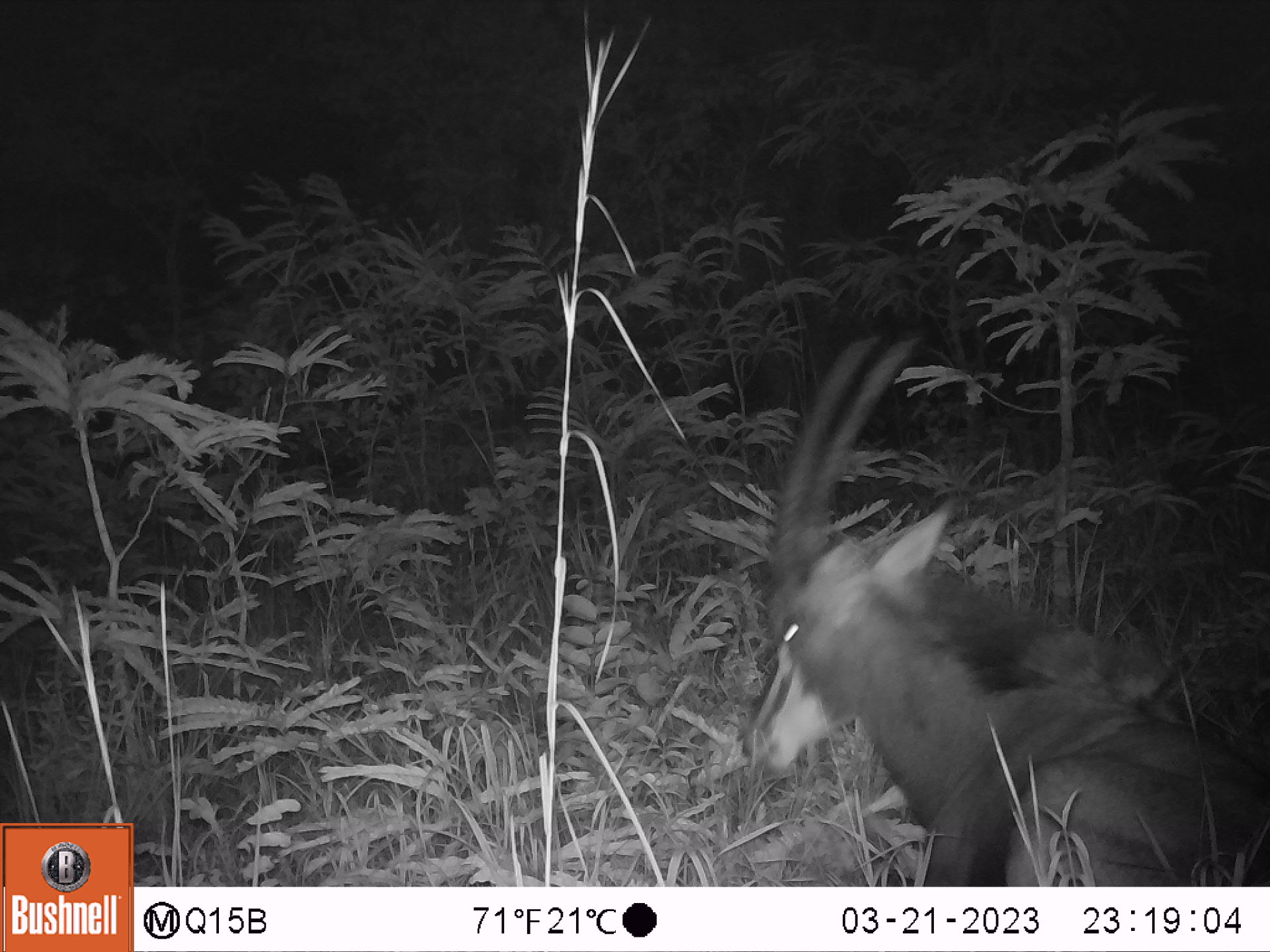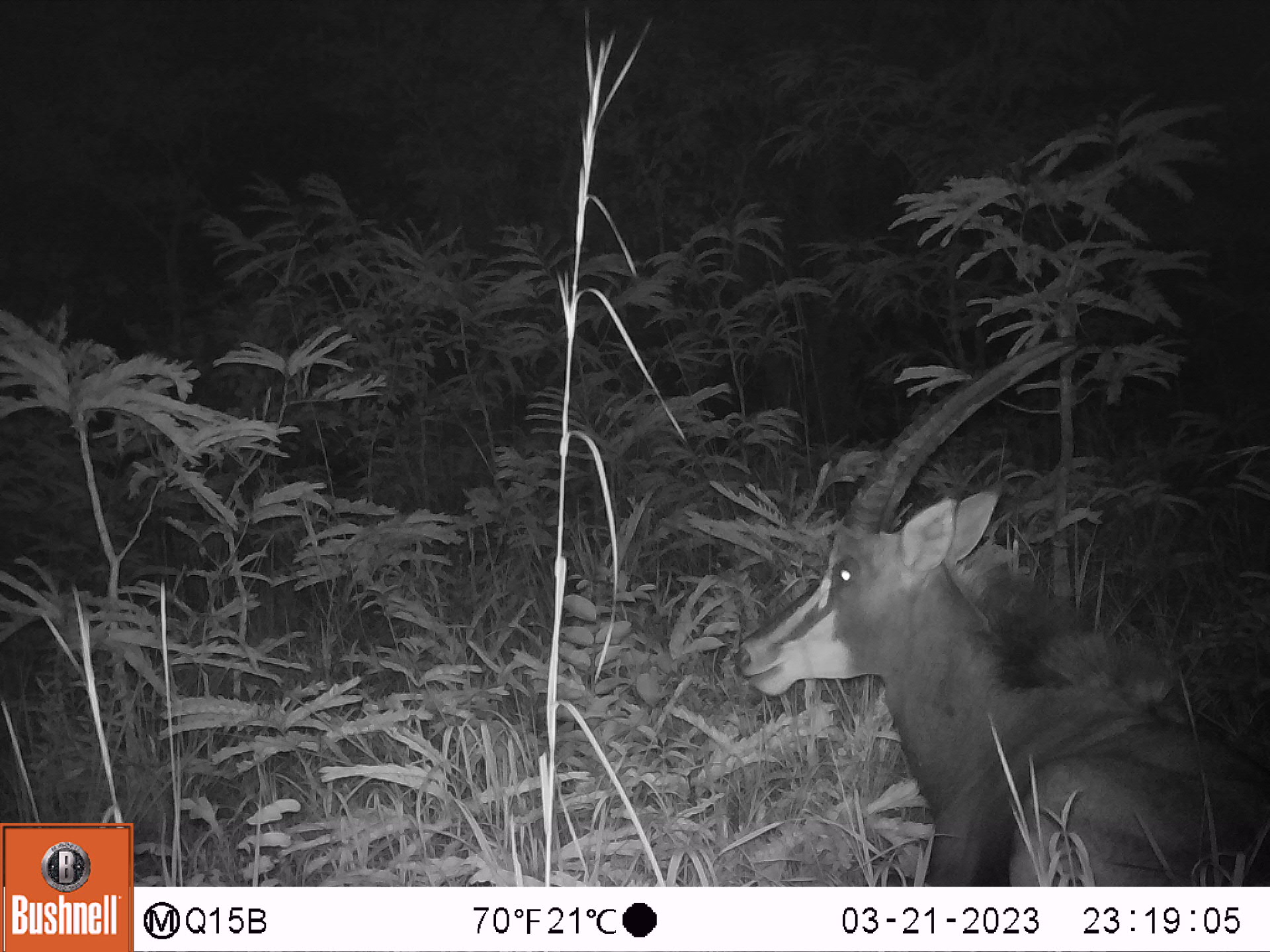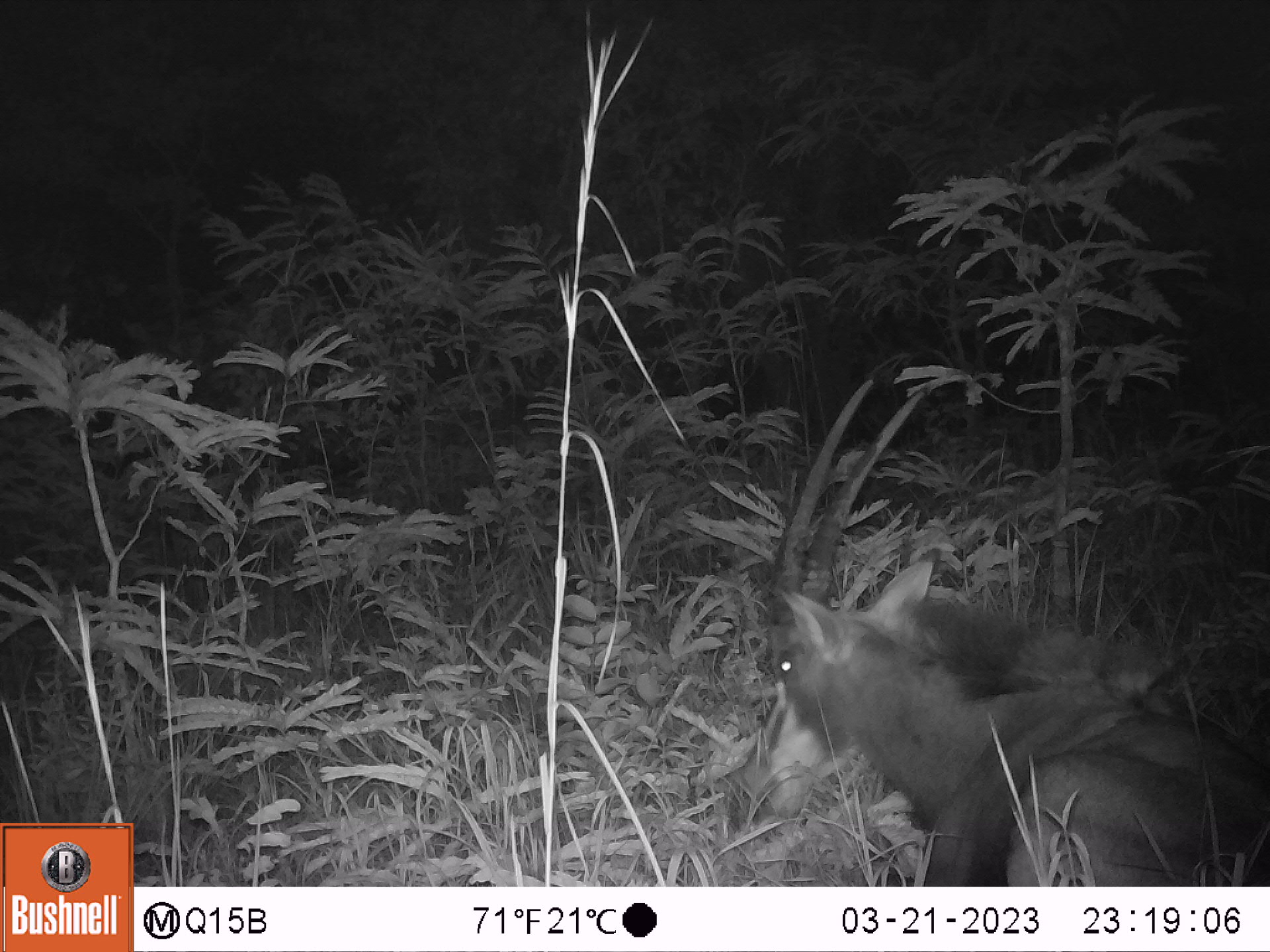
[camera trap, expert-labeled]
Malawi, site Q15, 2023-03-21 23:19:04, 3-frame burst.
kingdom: Animalia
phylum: Chordata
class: Mammalia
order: Artiodactyla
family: Bovidae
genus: Hippotragus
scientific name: Hippotragus niger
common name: sable antelope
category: sable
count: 1